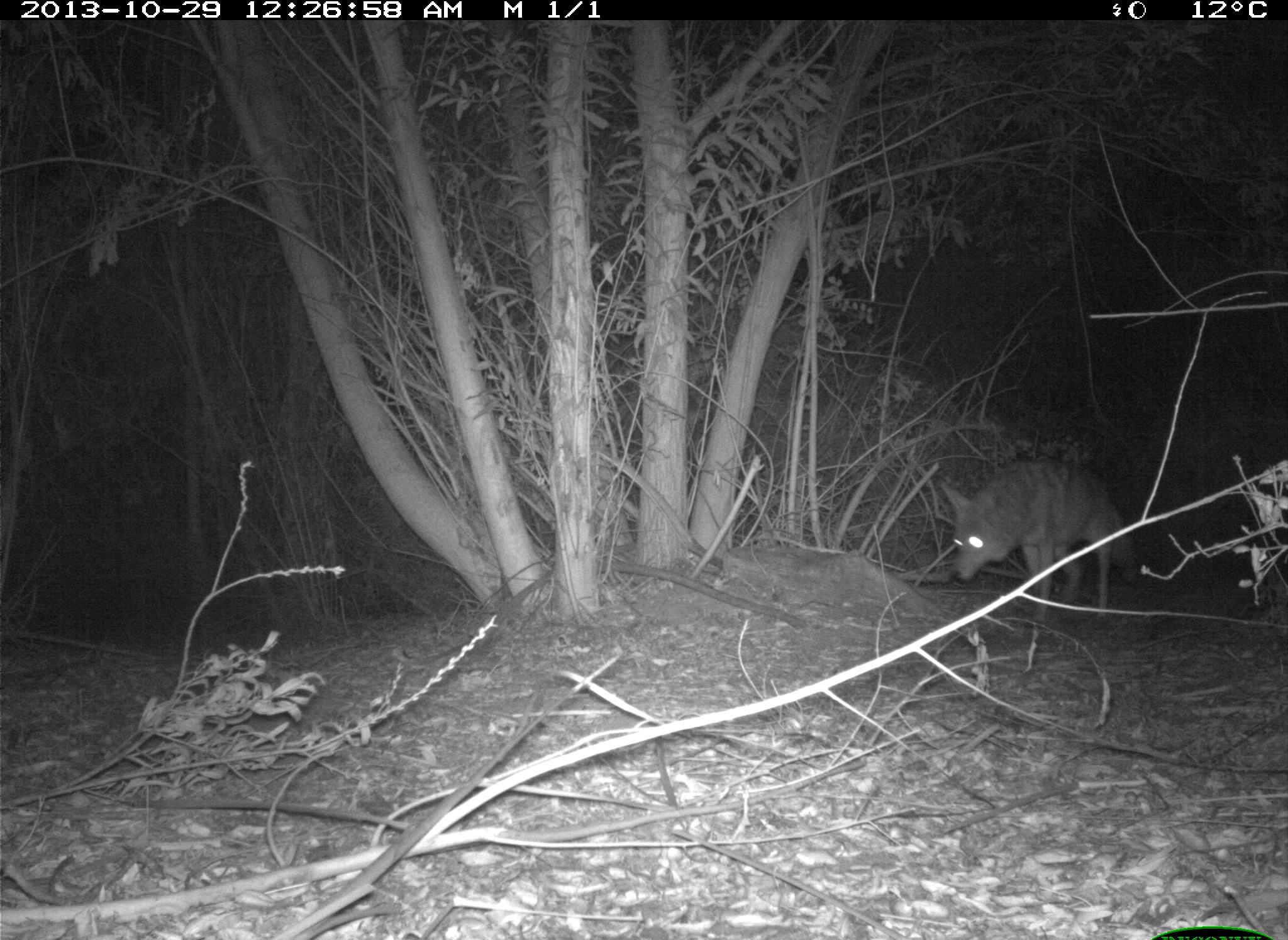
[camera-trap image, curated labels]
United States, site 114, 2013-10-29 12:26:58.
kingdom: Animalia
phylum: Chordata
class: Mammalia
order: Carnivora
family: Canidae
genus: Canis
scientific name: Canis latrans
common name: coyote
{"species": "coyote (Canis latrans)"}